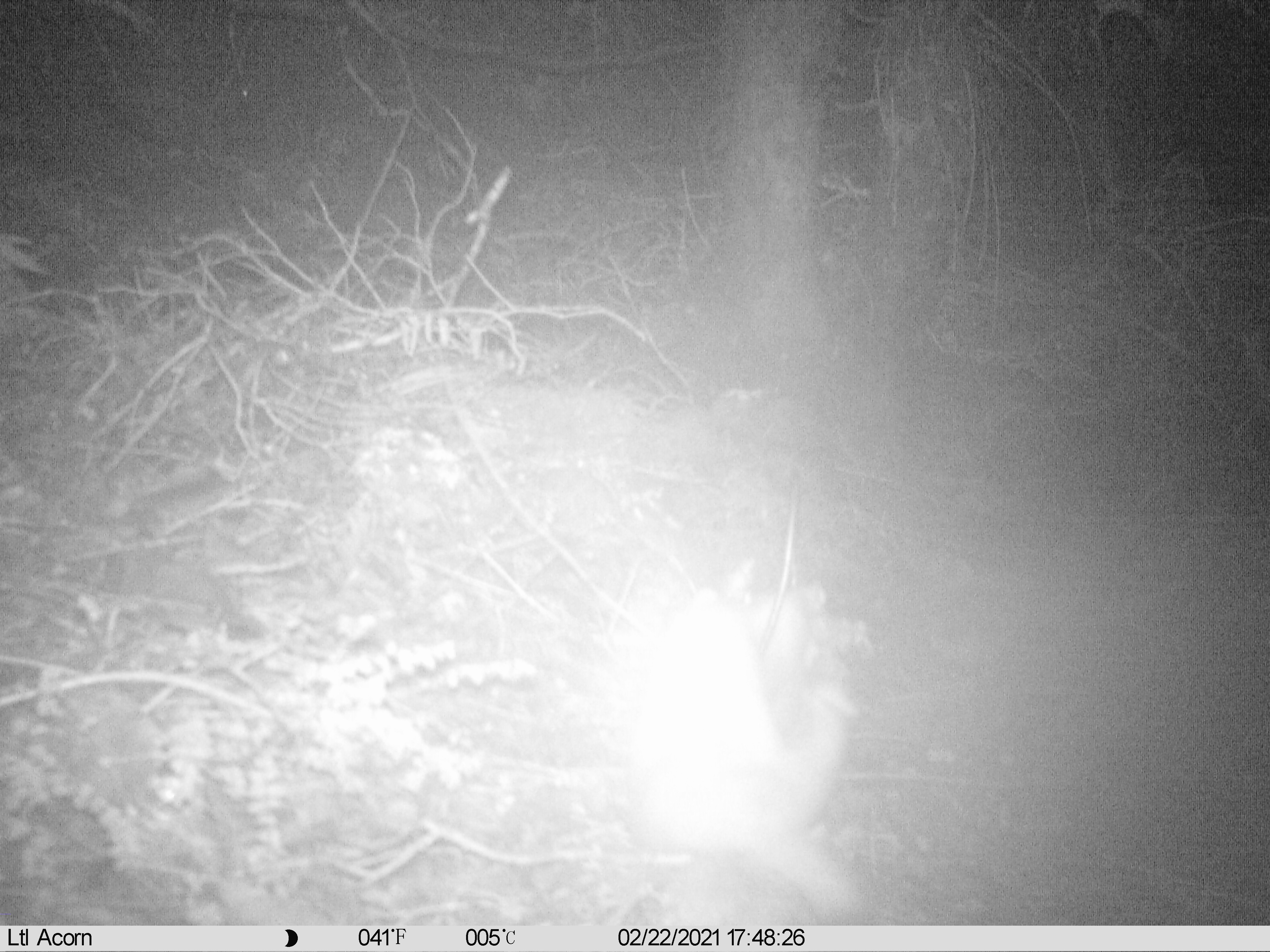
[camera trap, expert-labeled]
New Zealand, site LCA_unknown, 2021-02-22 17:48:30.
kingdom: Animalia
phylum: Chordata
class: Mammalia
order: Carnivora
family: Mustelidae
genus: Mustela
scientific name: Mustela erminea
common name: stoat